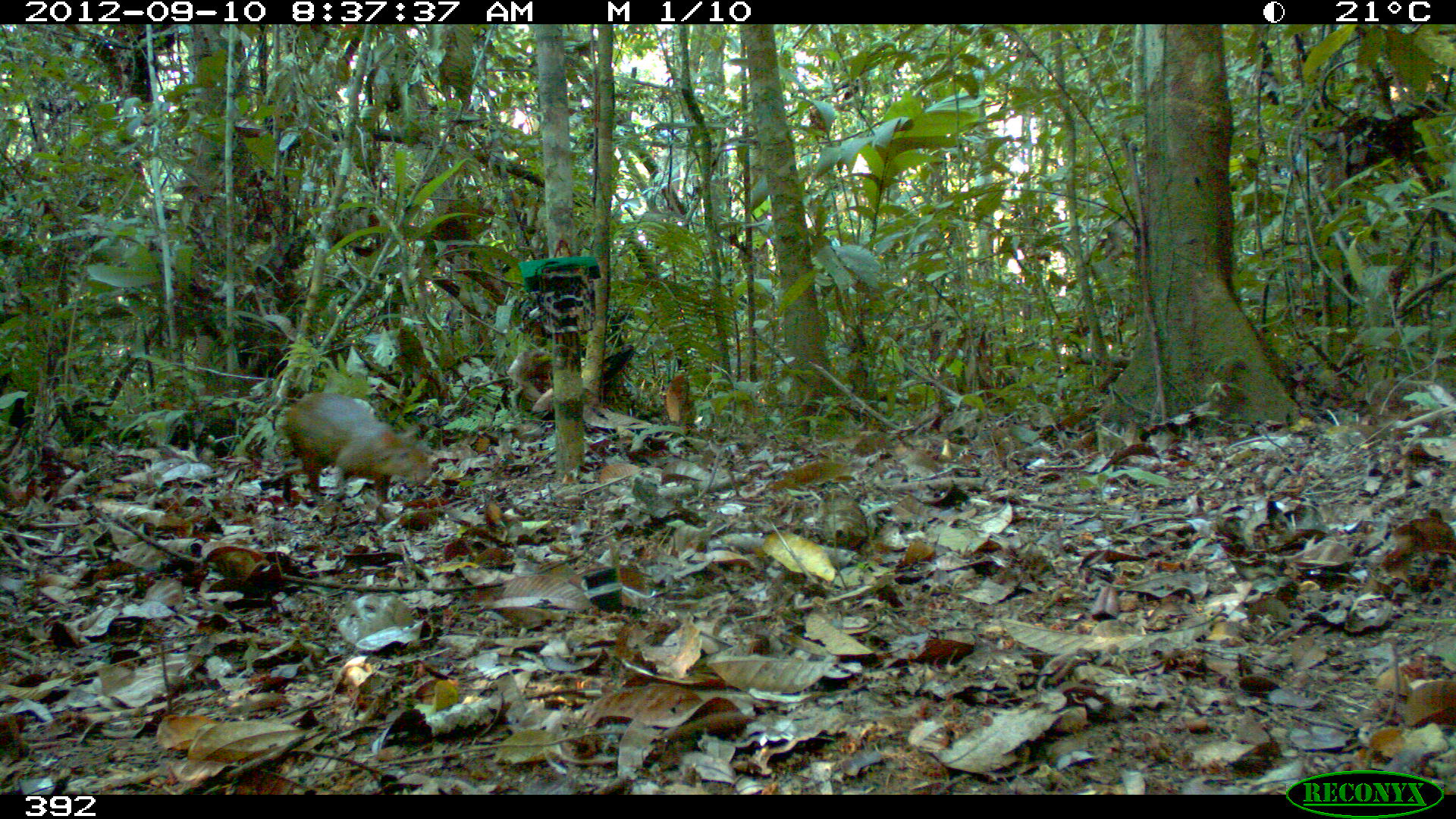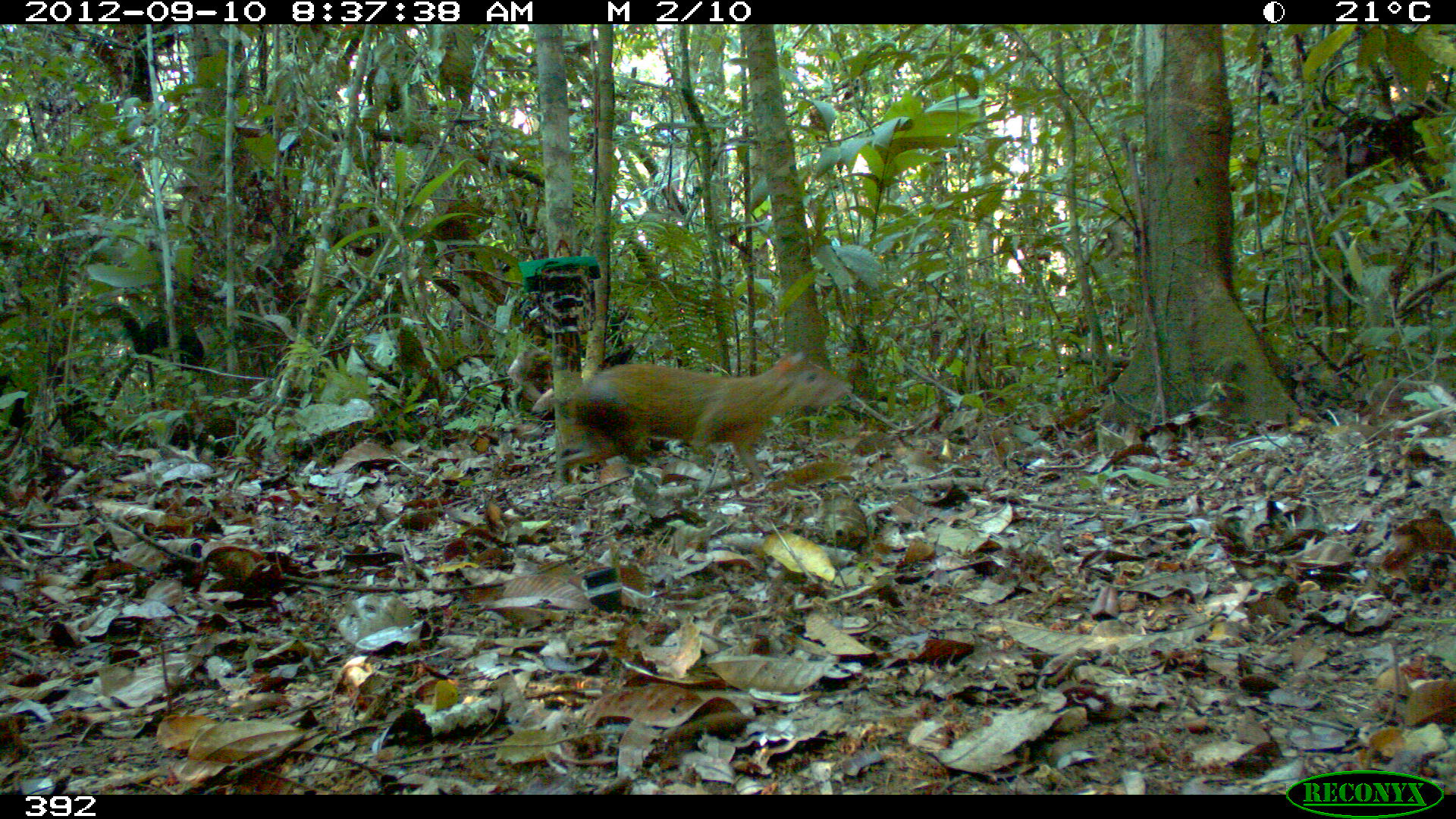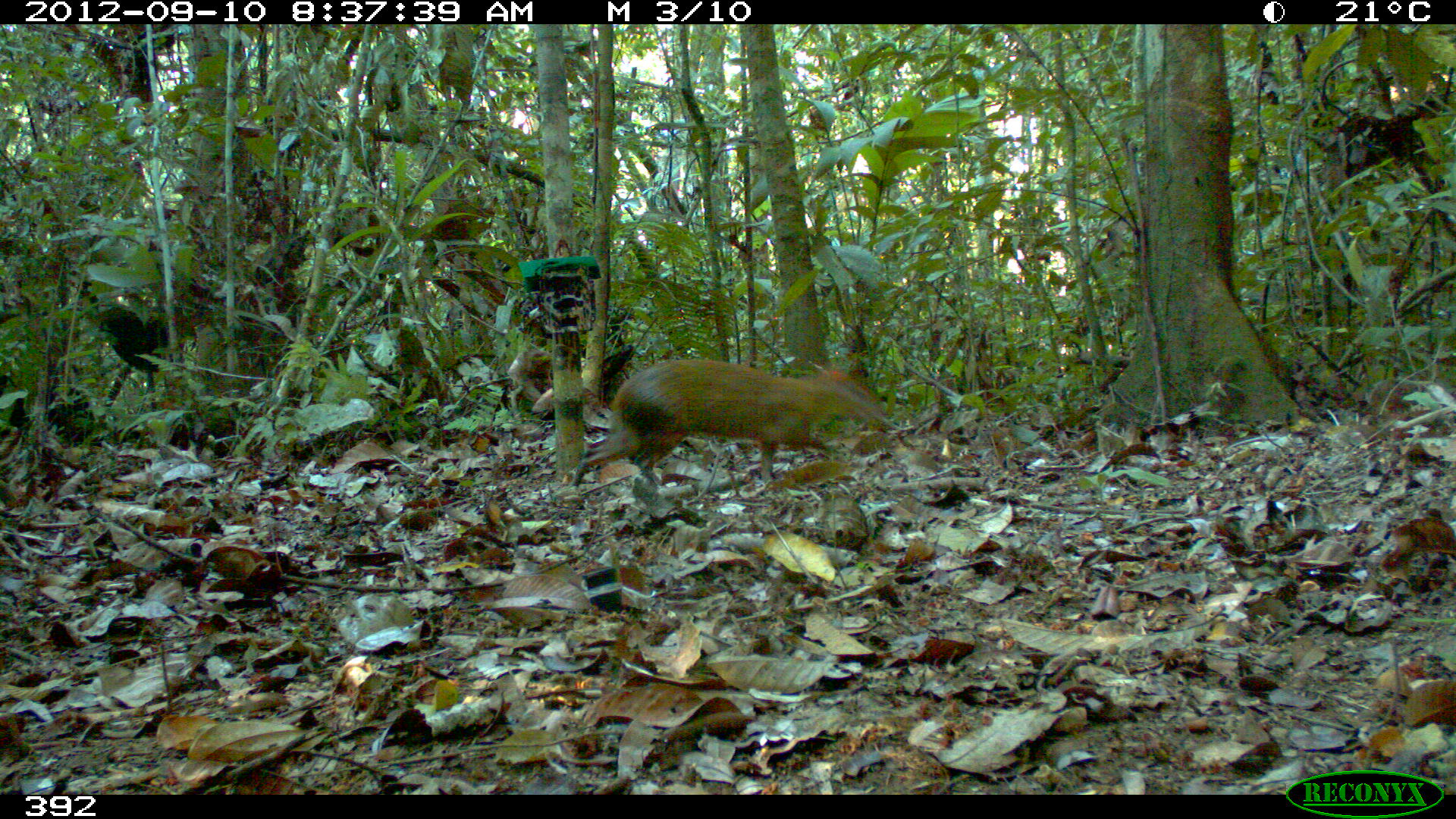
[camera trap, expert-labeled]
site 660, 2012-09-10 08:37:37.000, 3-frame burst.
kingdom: Animalia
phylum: Chordata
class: Mammalia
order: Rodentia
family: Dasyproctidae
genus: Dasyprocta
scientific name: Dasyprocta punctata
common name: central american agouti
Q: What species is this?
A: Dasyprocta punctata (central american agouti).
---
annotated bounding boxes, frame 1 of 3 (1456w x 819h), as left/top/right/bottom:
dasyprocta punctata: 280/390/432/505